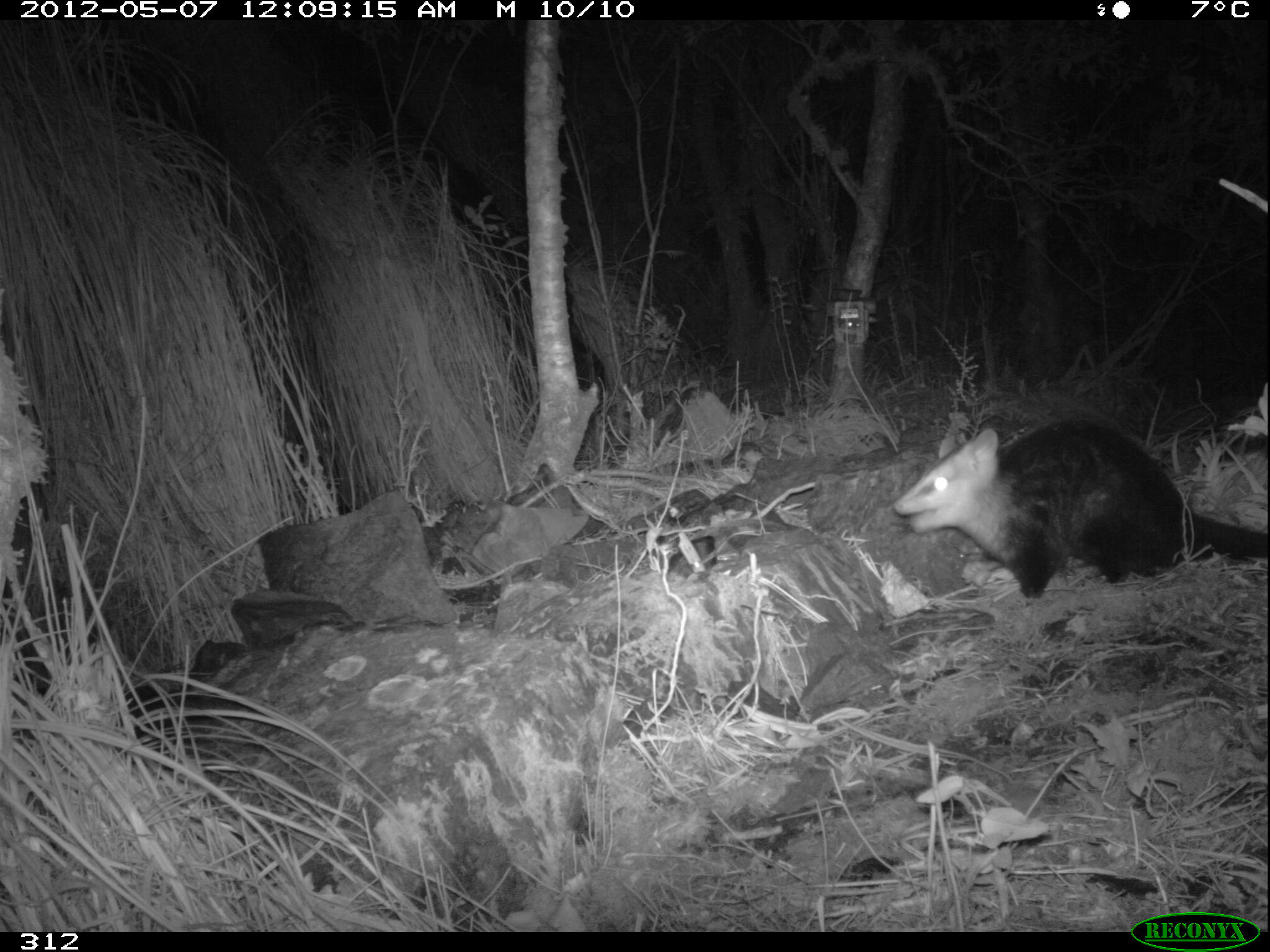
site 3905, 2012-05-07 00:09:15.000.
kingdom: Animalia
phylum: Chordata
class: Mammalia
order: Didelphimorphia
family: Didelphidae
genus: Didelphis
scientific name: Didelphis pernigra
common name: andean white-eared opossum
Didelphis pernigra (andean white-eared opossum).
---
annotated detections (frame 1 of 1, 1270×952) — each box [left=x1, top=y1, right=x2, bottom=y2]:
didelphis pernigra: [left=894, top=418, right=1270, bottom=598]